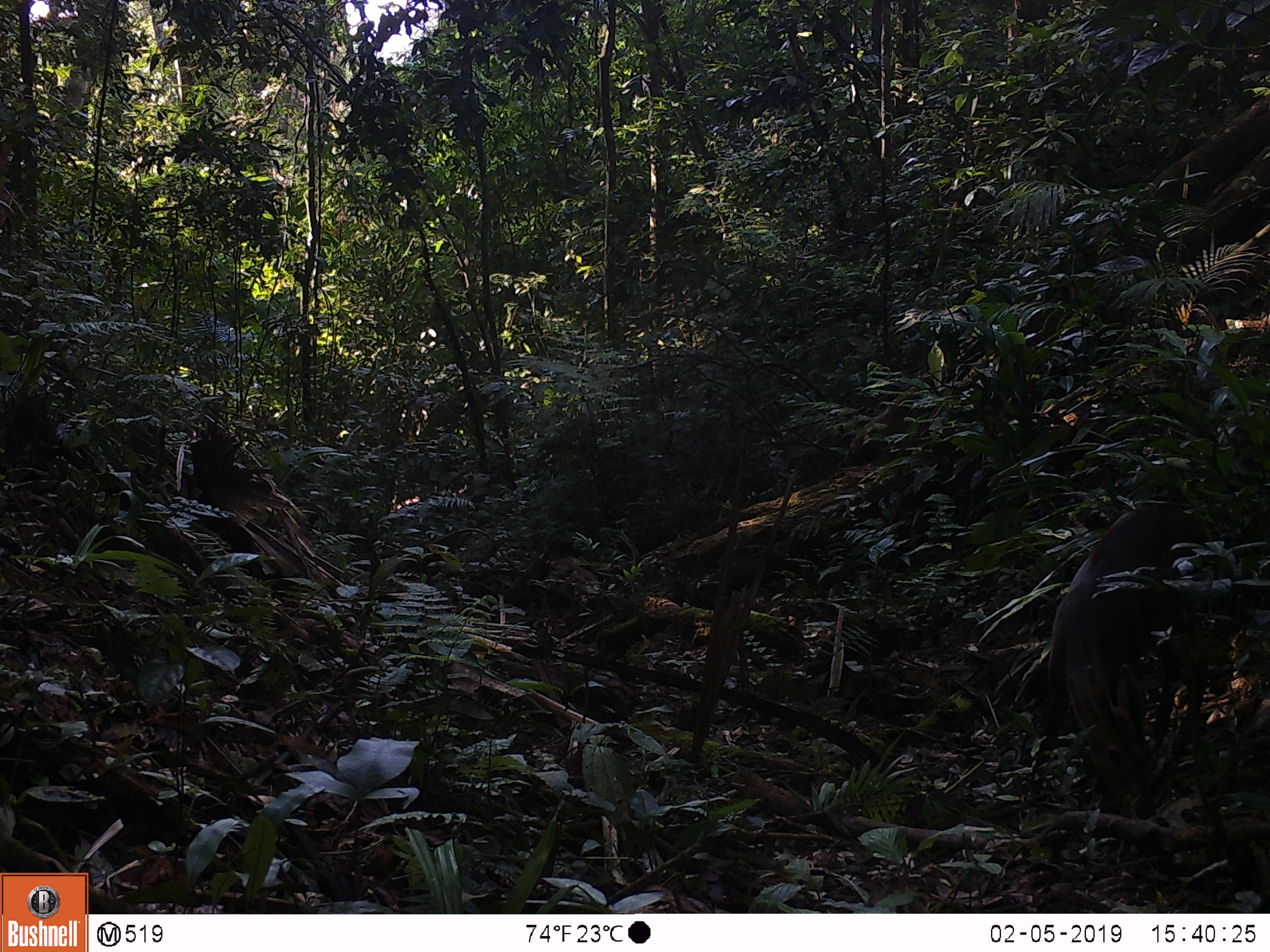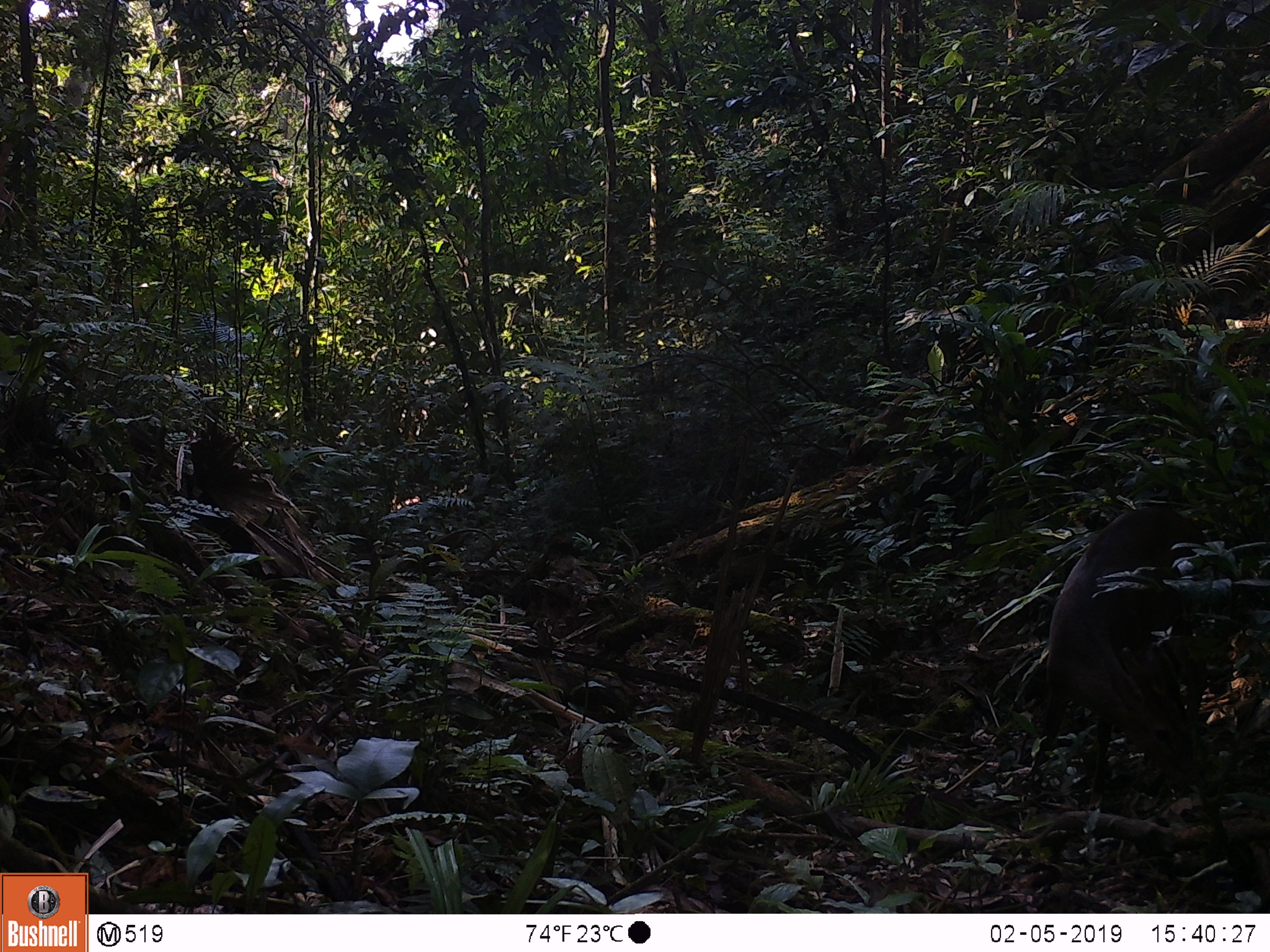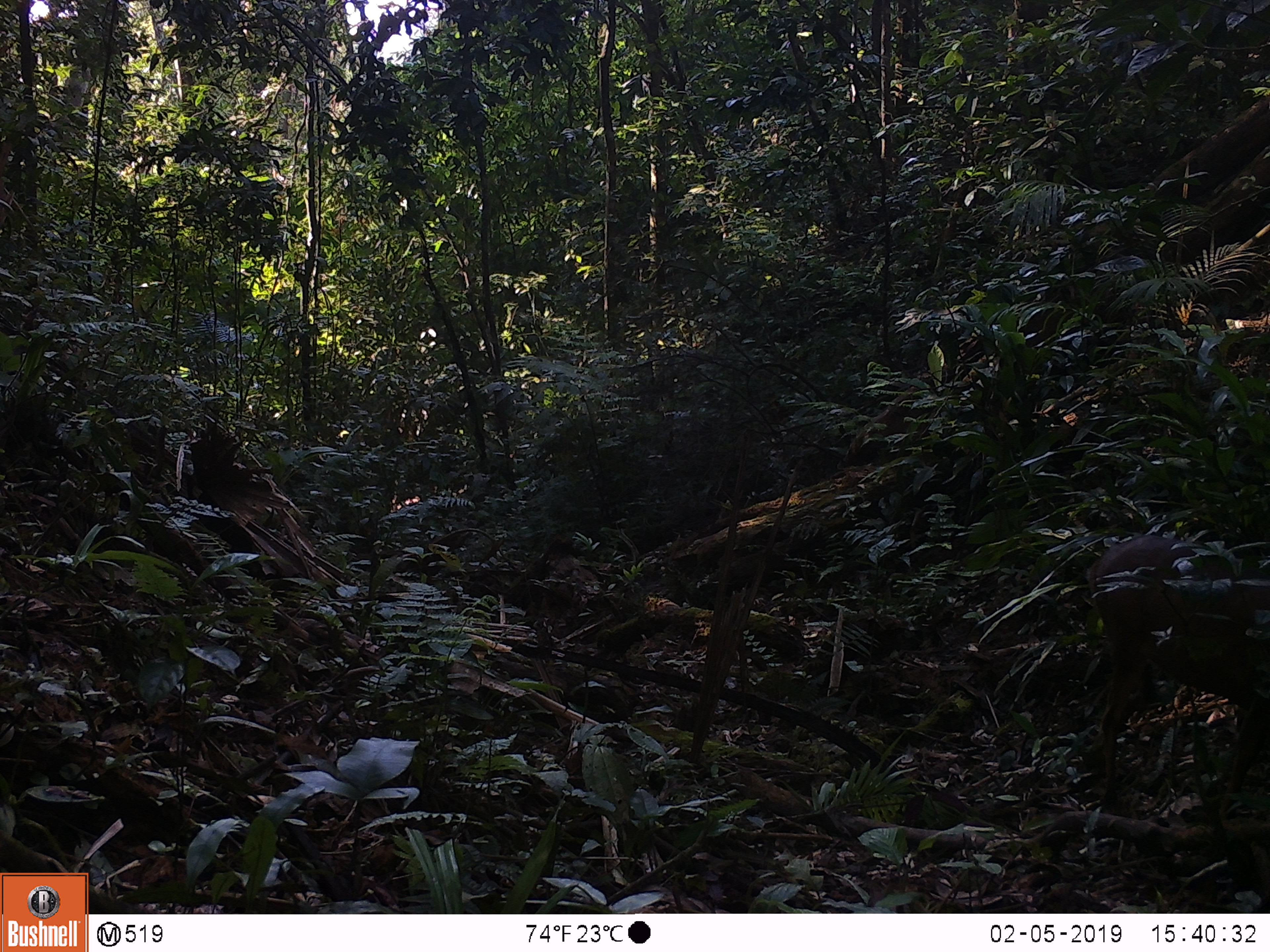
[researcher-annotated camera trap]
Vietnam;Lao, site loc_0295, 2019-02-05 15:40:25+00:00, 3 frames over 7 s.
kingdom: Animalia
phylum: Chordata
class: Mammalia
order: Artiodactyla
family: Cervidae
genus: Muntiacus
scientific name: Muntiacus vuquangensis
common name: large-antlered muntjac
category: large antlered muntjac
Large antlered muntjac (large-antlered muntjac) (Muntiacus vuquangensis). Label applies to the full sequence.